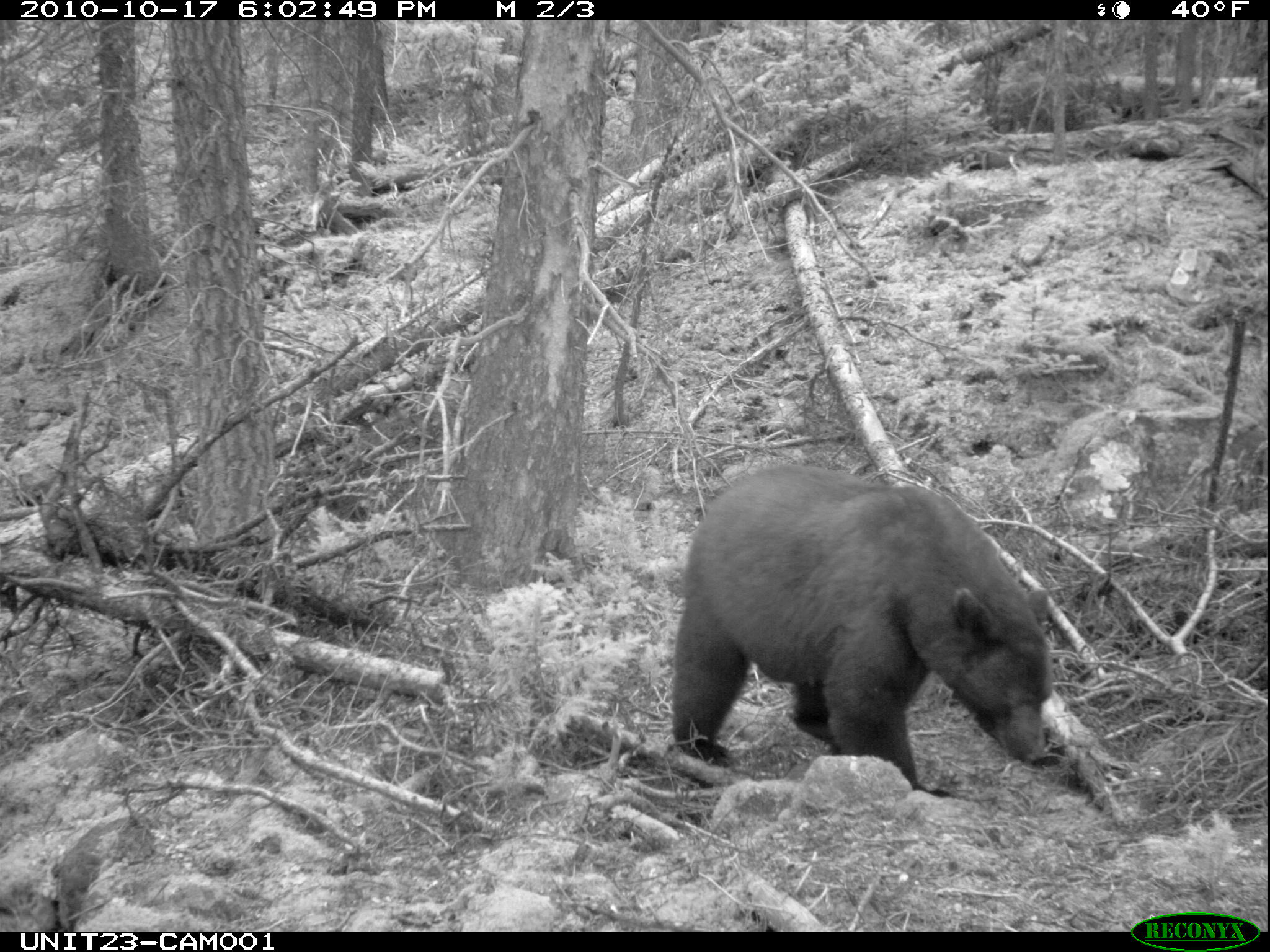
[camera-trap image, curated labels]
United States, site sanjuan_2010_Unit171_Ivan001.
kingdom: Animalia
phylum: Chordata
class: Mammalia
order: Carnivora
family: Ursidae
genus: Ursus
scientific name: Ursus americanus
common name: american black bear